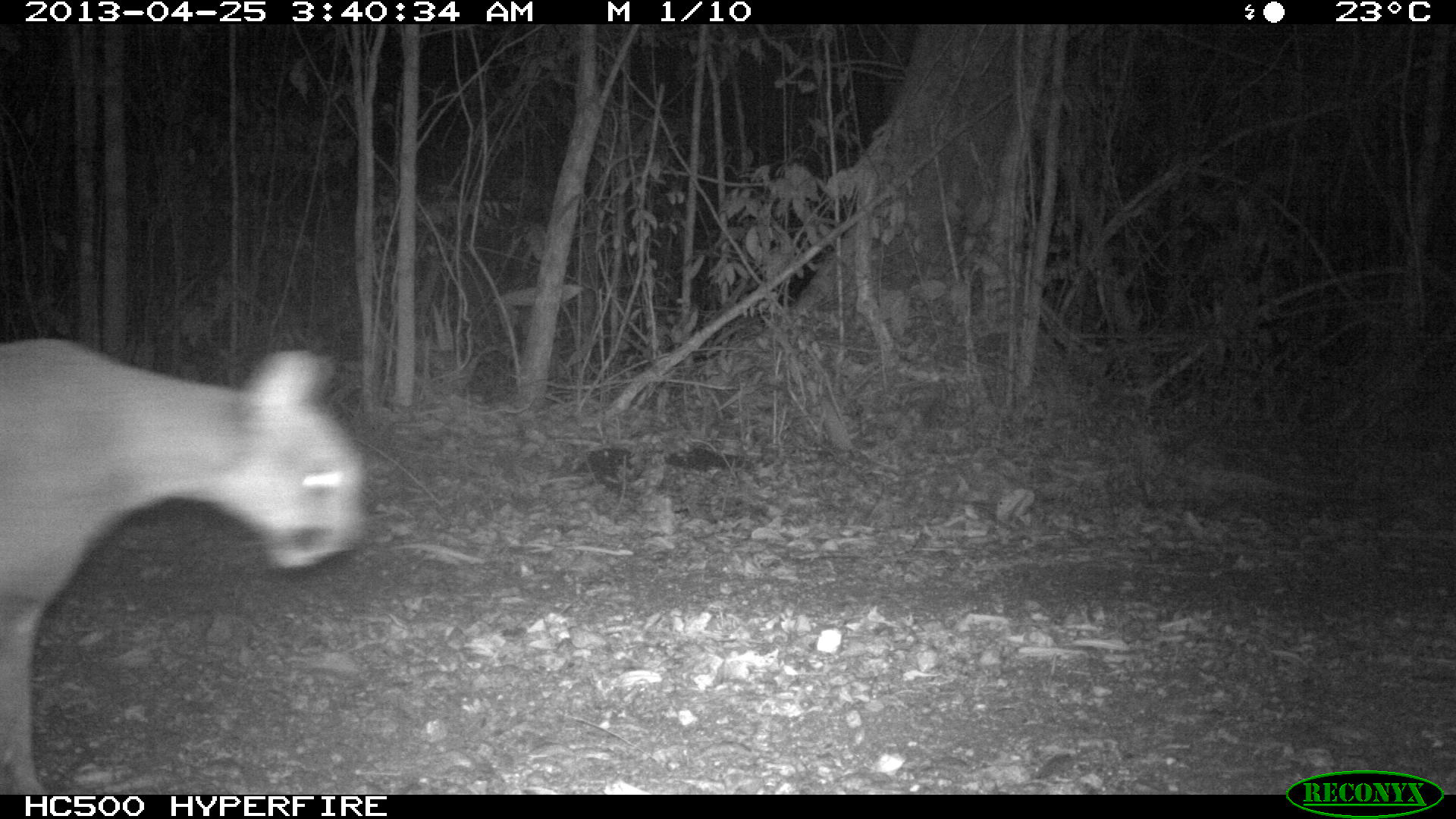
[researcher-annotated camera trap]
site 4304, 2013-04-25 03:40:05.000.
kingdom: Animalia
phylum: Chordata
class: Mammalia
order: Carnivora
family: Felidae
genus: Puma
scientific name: Puma concolor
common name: mountain lion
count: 1